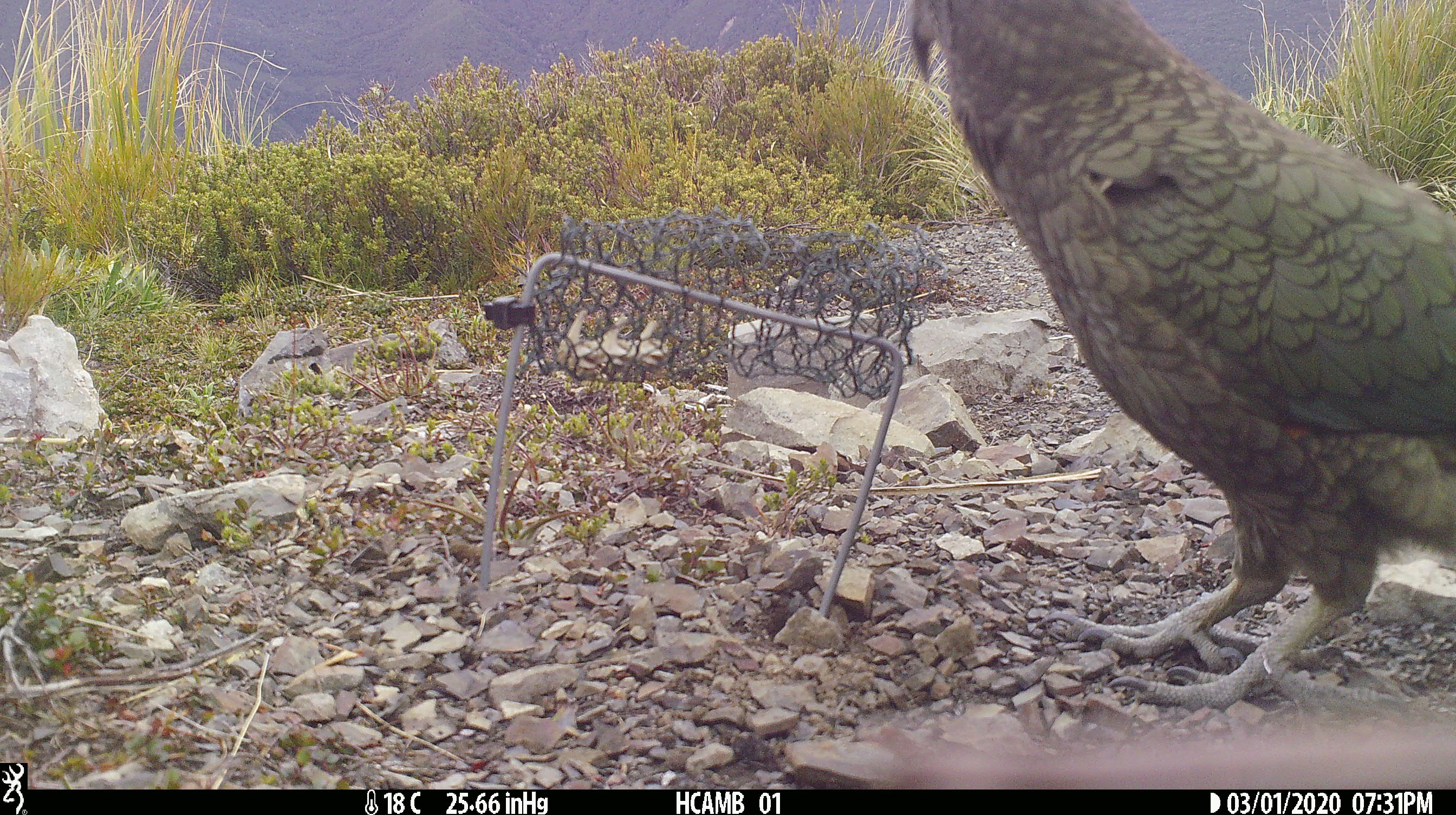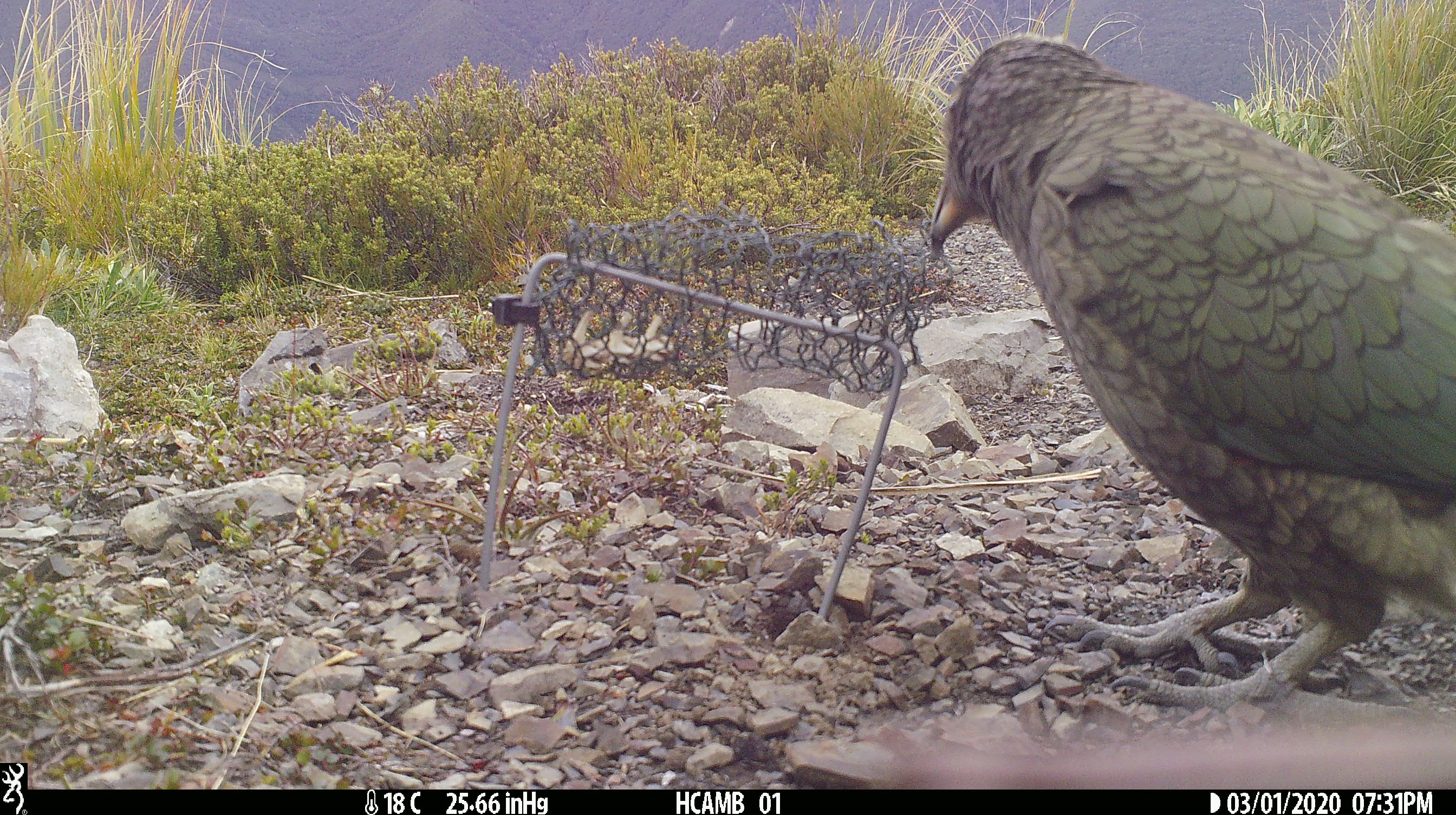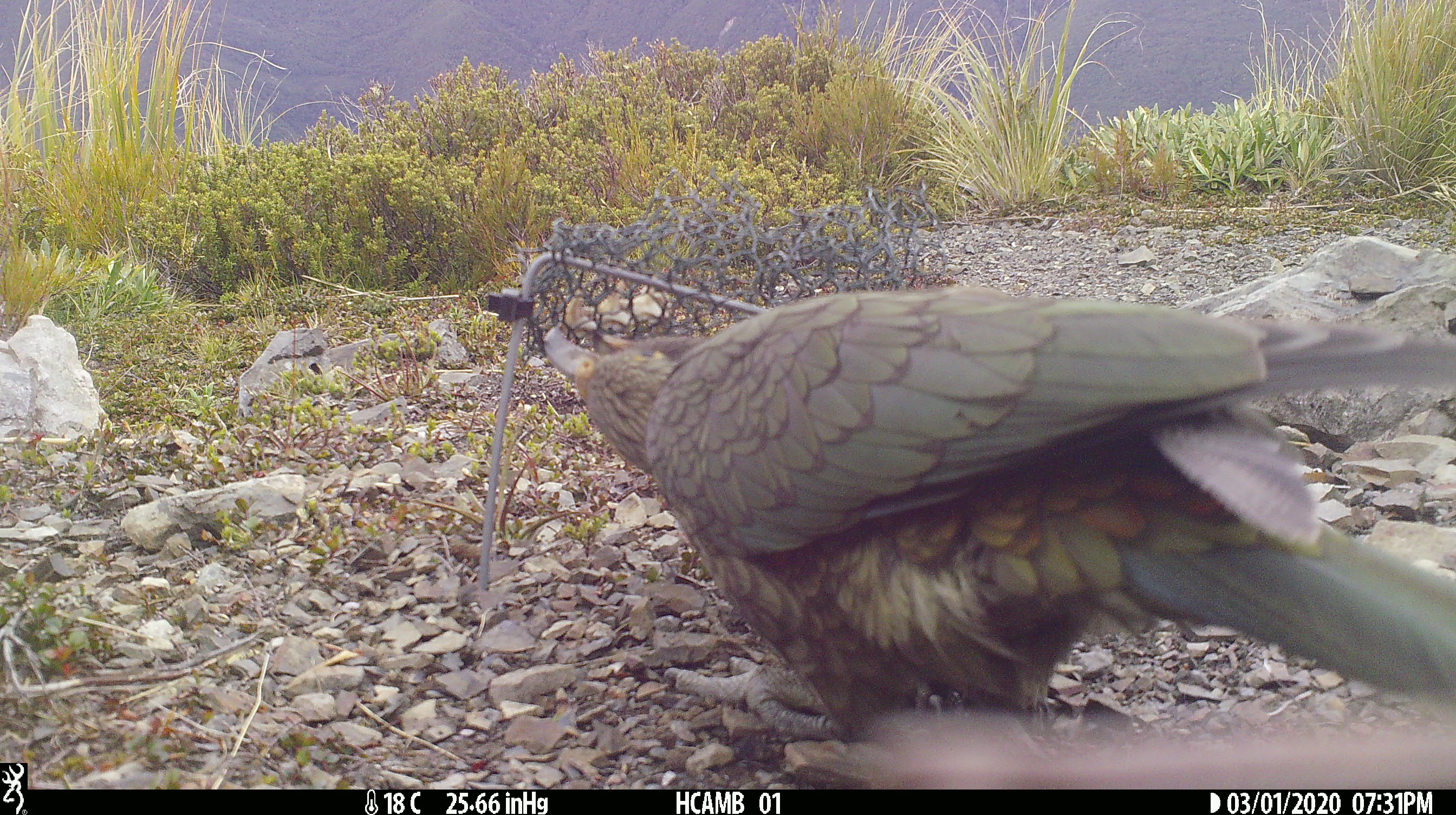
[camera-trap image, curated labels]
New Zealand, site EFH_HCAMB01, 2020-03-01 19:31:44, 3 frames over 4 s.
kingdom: Animalia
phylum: Chordata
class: Aves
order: Psittaciformes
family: Strigopidae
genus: Nestor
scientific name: Nestor notabilis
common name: kea